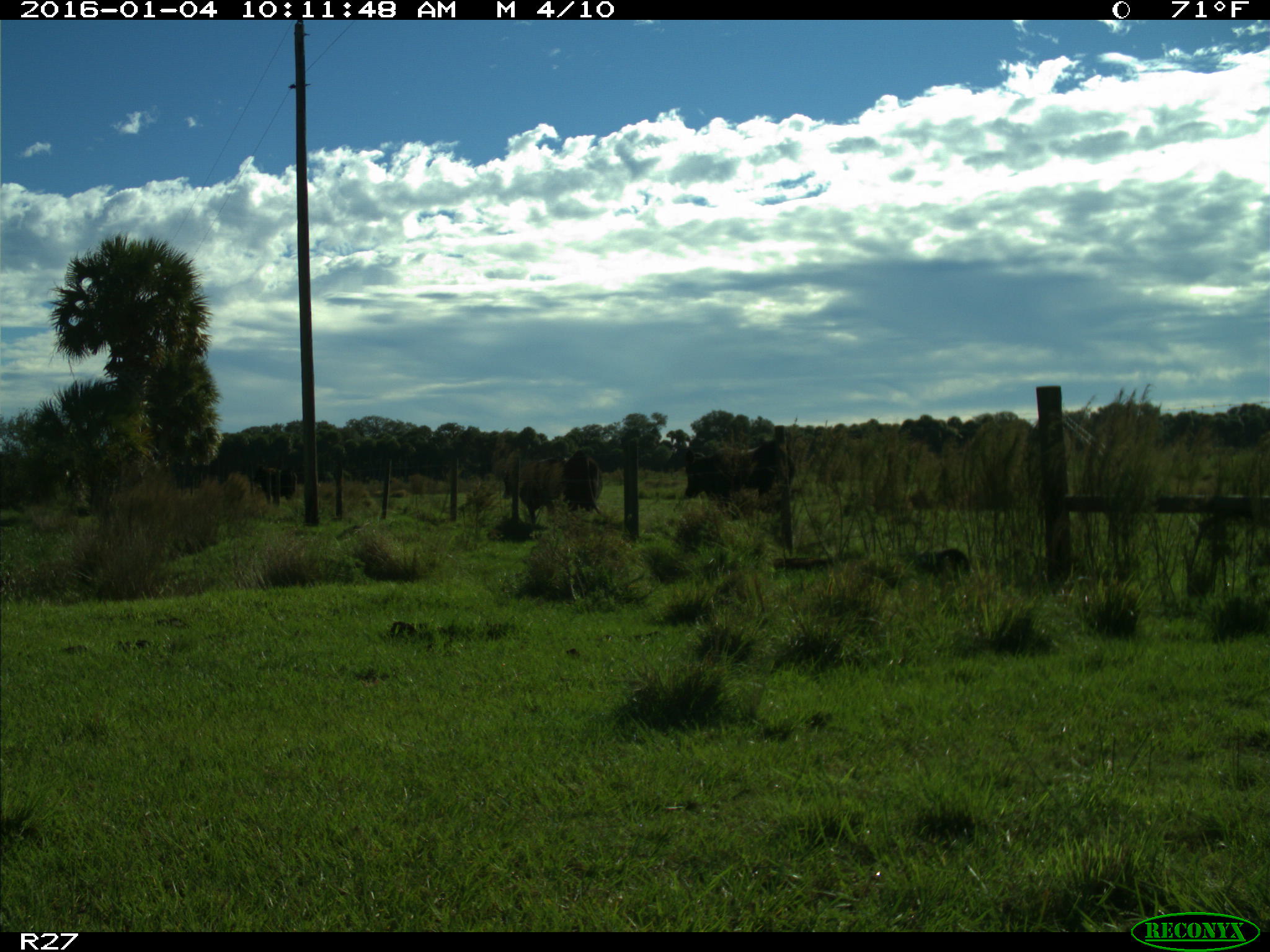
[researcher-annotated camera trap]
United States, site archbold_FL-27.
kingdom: Animalia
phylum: Chordata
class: Mammalia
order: Artiodactyla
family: Bovidae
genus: Bos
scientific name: Bos taurus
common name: domestic cow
Bos taurus (domestic cow).